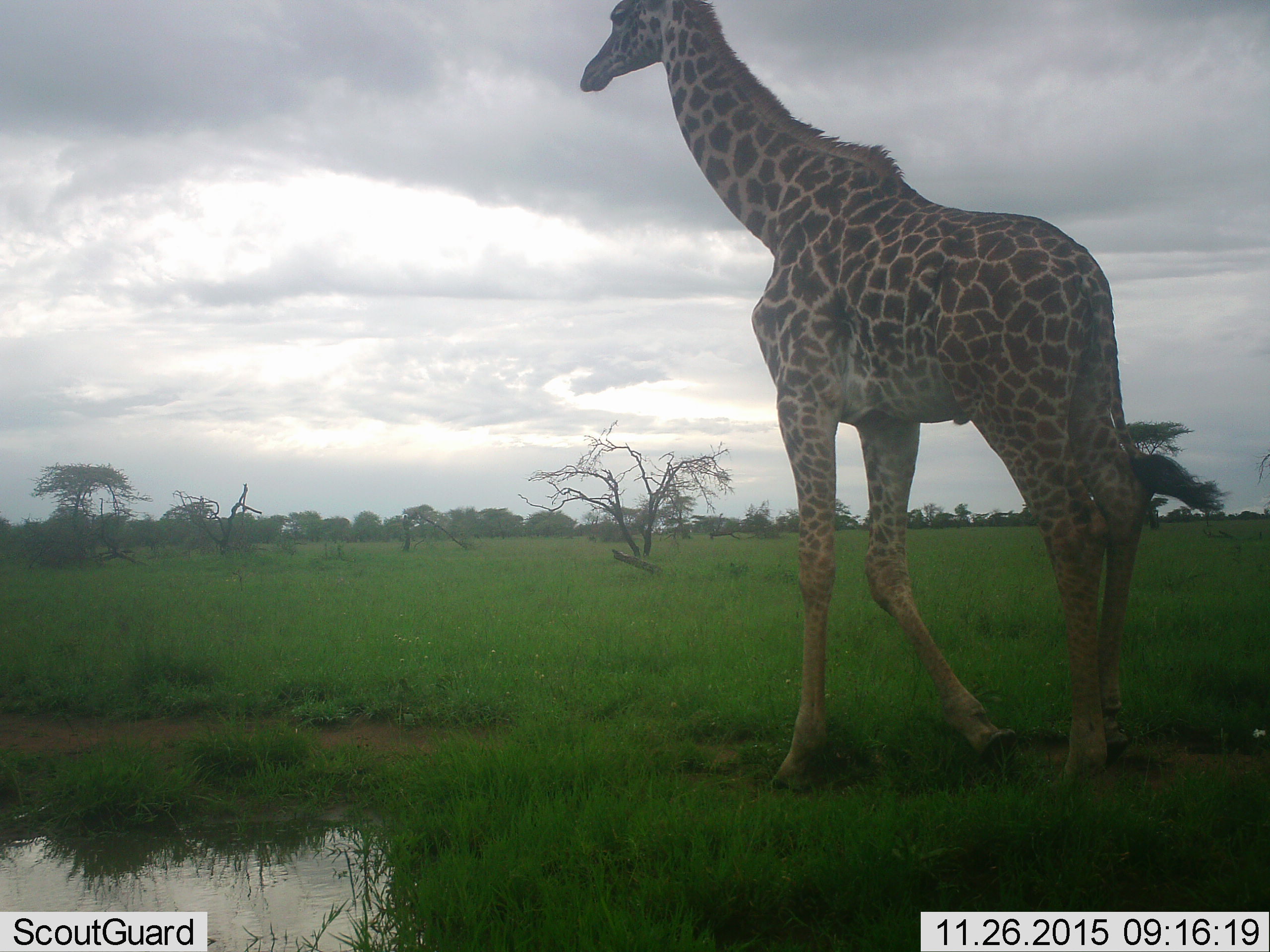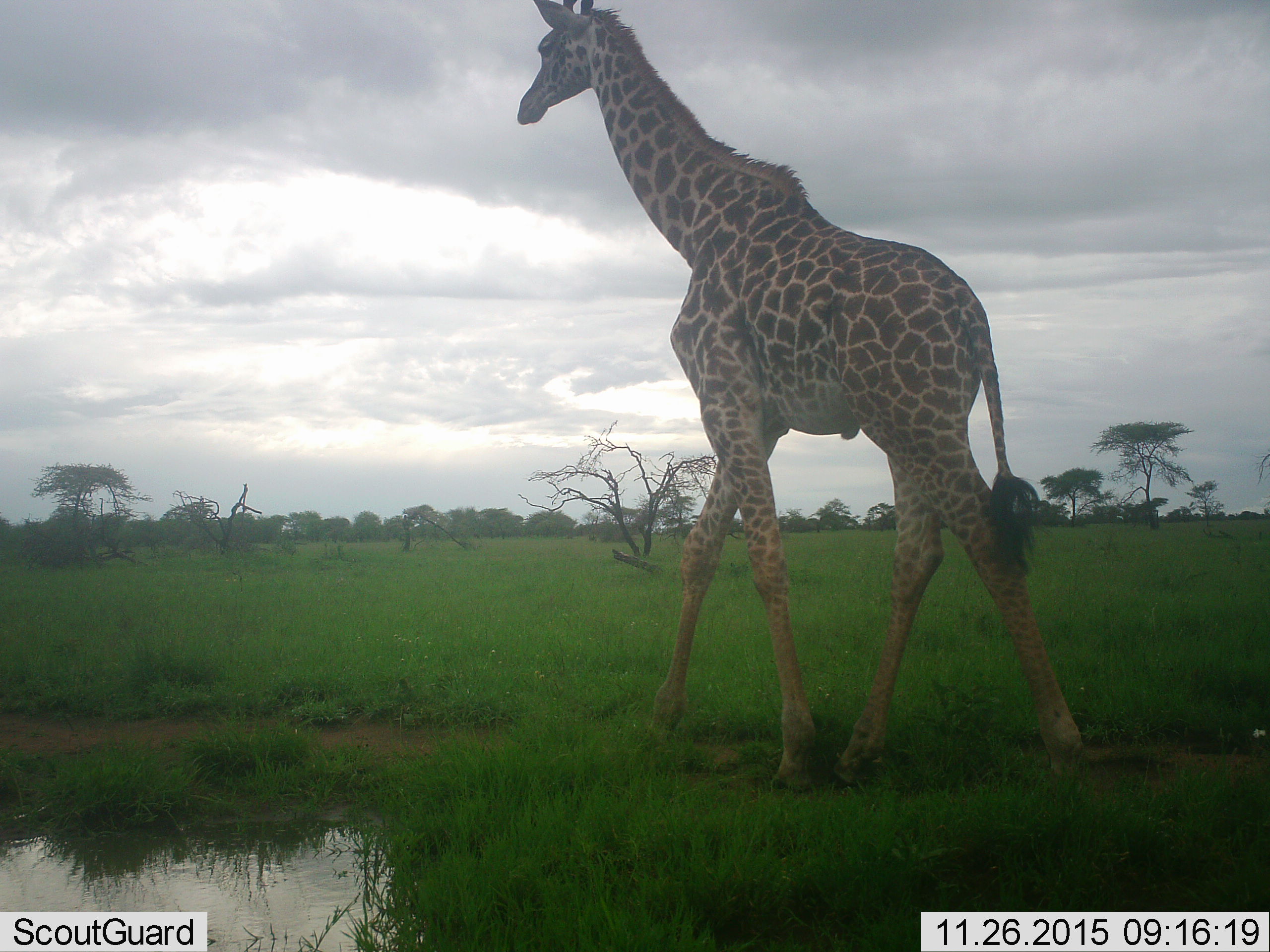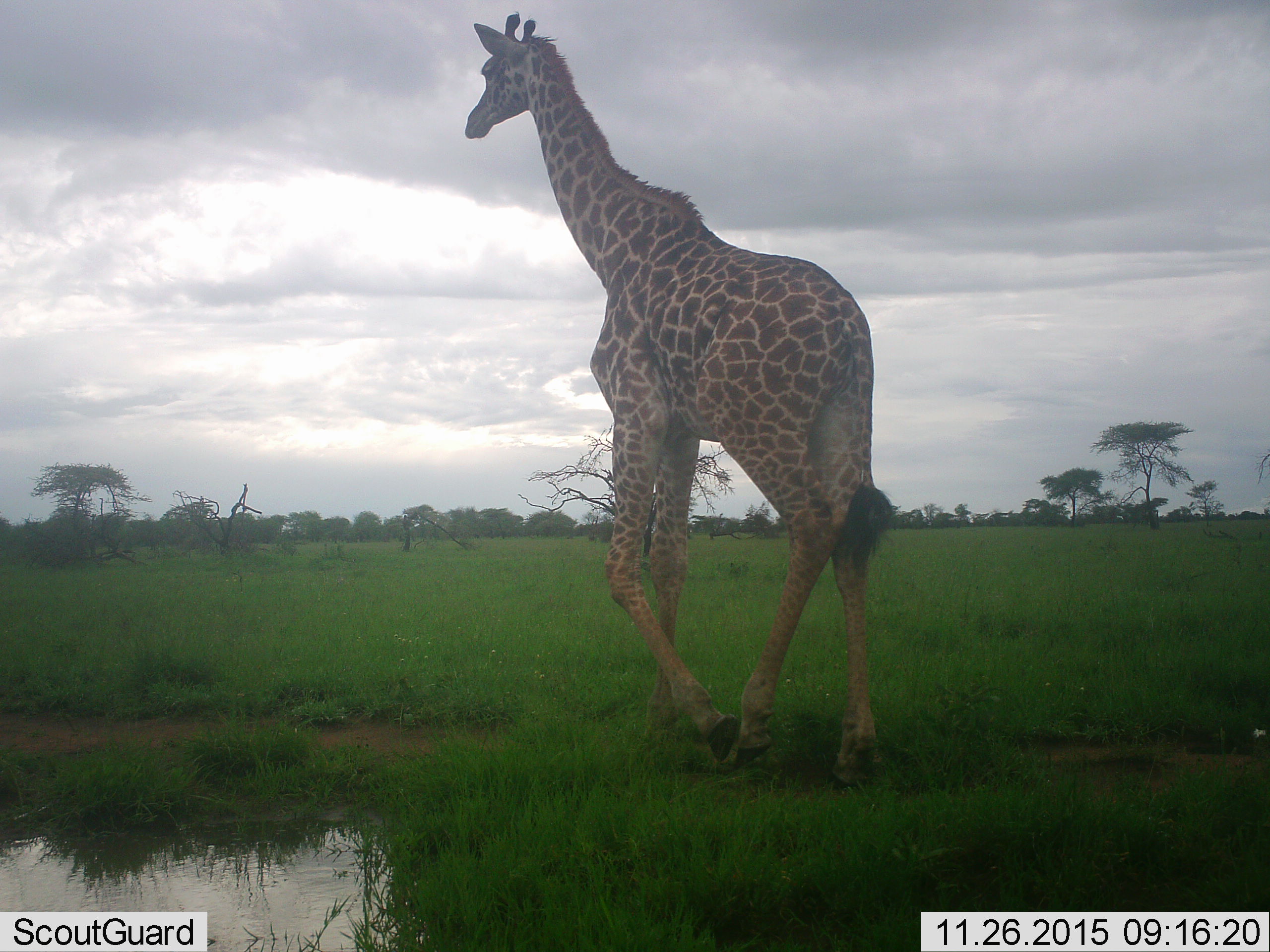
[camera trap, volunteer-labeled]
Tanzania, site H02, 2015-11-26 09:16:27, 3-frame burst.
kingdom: Animalia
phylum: Chordata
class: Mammalia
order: Artiodactyla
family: Giraffidae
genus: Giraffa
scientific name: Giraffa camelopardalis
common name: giraffe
Giraffe (Giraffa camelopardalis), count 1. Behavior (volunteer vote fractions): standing 0%, resting 0%, moving 100%, interacting 0%. Young present (vote fraction): 0%. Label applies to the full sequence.